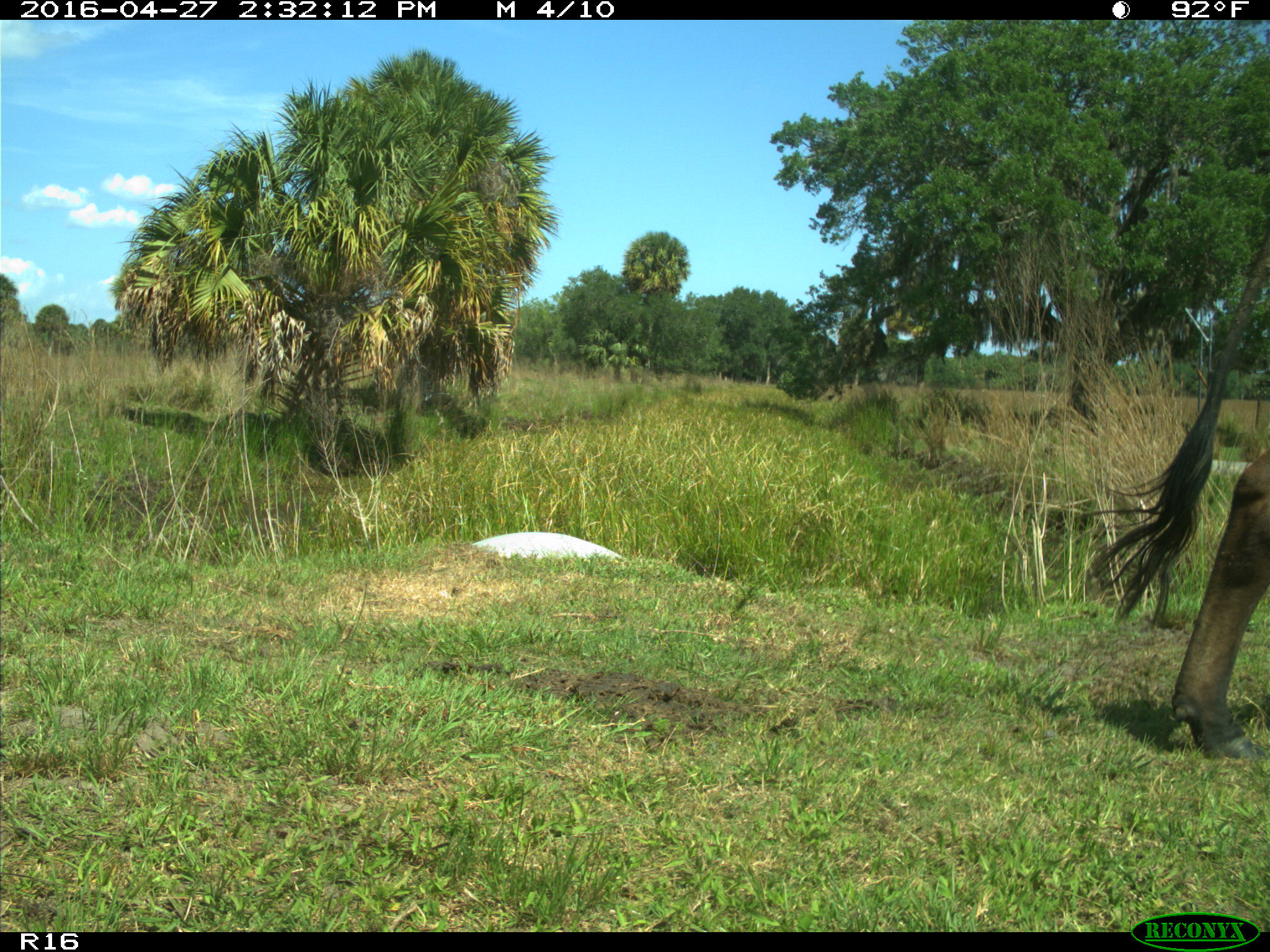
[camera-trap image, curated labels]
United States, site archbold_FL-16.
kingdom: Animalia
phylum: Chordata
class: Mammalia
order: Artiodactyla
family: Bovidae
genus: Bos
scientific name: Bos taurus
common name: domestic cow